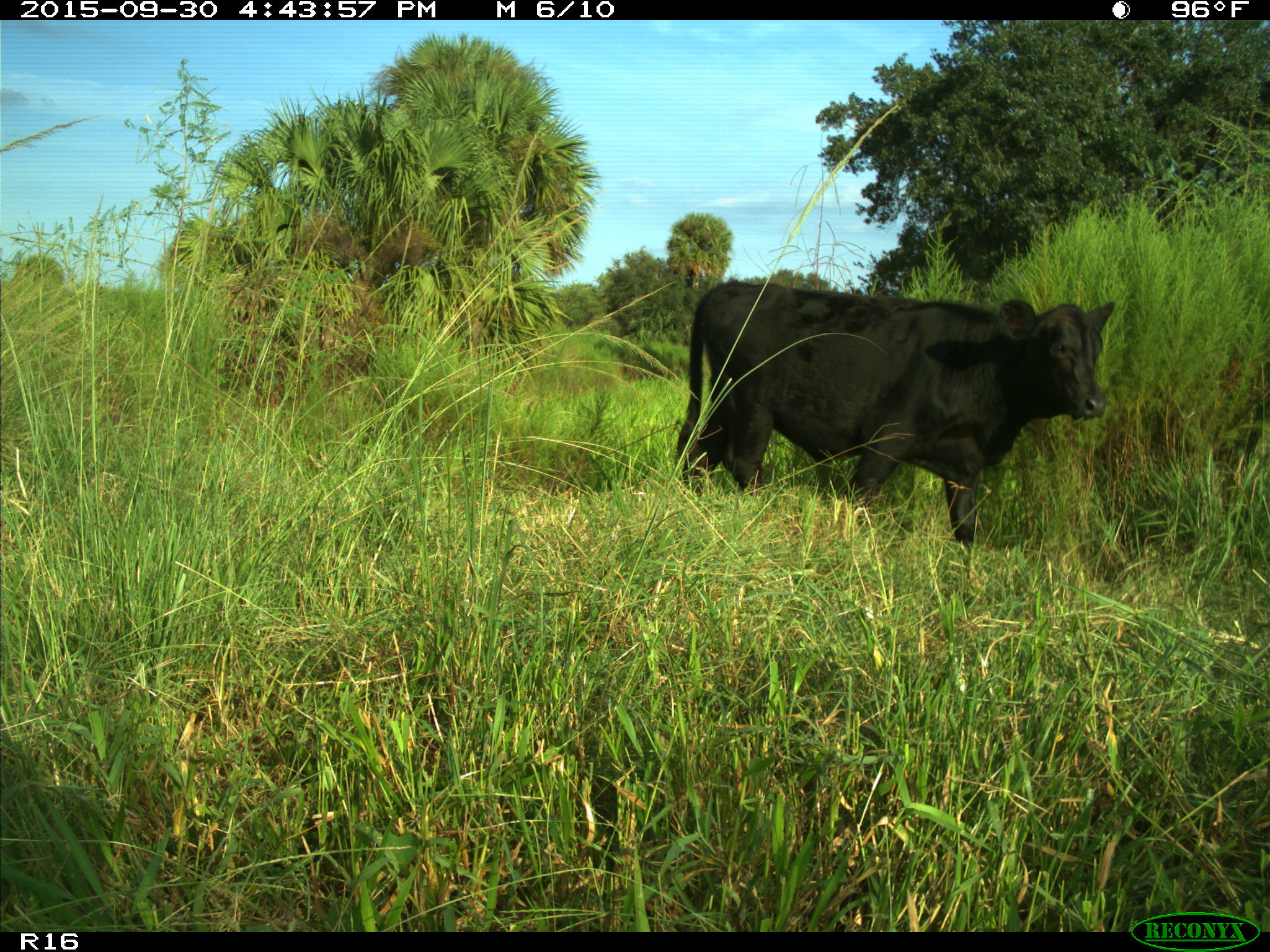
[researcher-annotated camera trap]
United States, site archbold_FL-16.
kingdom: Animalia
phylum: Chordata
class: Mammalia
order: Artiodactyla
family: Bovidae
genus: Bos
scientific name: Bos taurus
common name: domestic cow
Bos taurus (domestic cow).